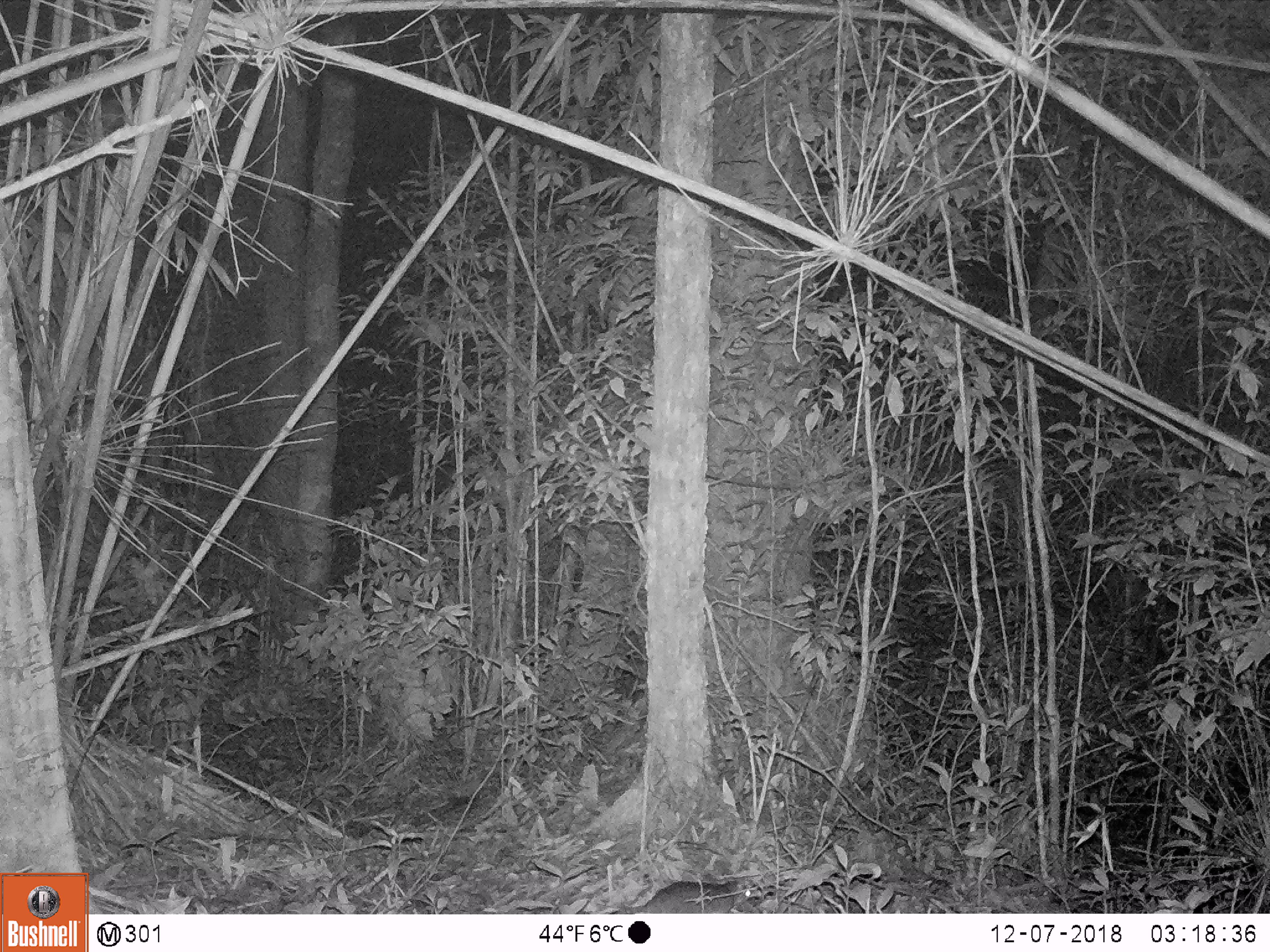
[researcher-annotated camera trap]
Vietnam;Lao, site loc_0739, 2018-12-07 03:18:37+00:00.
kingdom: Animalia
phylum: Chordata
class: Mammalia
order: Rodentia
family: Muridae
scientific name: Muridae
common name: old-world mice and rats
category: unidentified murid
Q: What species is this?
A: Unidentified murid (old-world mice and rats) (Muridae).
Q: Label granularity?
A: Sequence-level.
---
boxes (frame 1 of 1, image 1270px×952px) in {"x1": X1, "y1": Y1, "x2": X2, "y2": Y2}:
unidentified murid: {"x1": 619, "y1": 879, "x2": 762, "y2": 913}